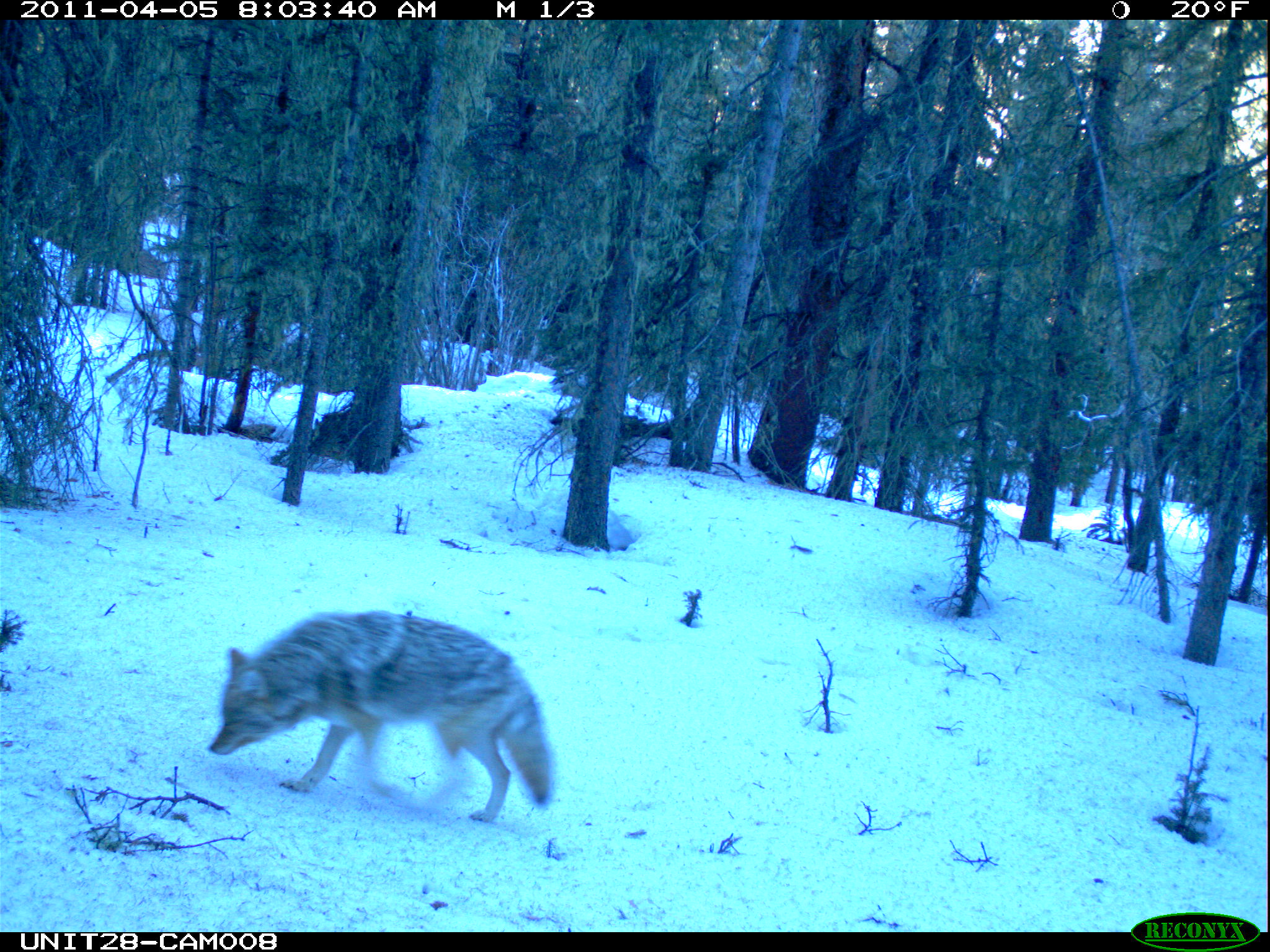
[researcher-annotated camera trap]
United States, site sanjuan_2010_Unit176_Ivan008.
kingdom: Animalia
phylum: Chordata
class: Mammalia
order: Carnivora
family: Canidae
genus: Canis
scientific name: Canis latrans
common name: coyote